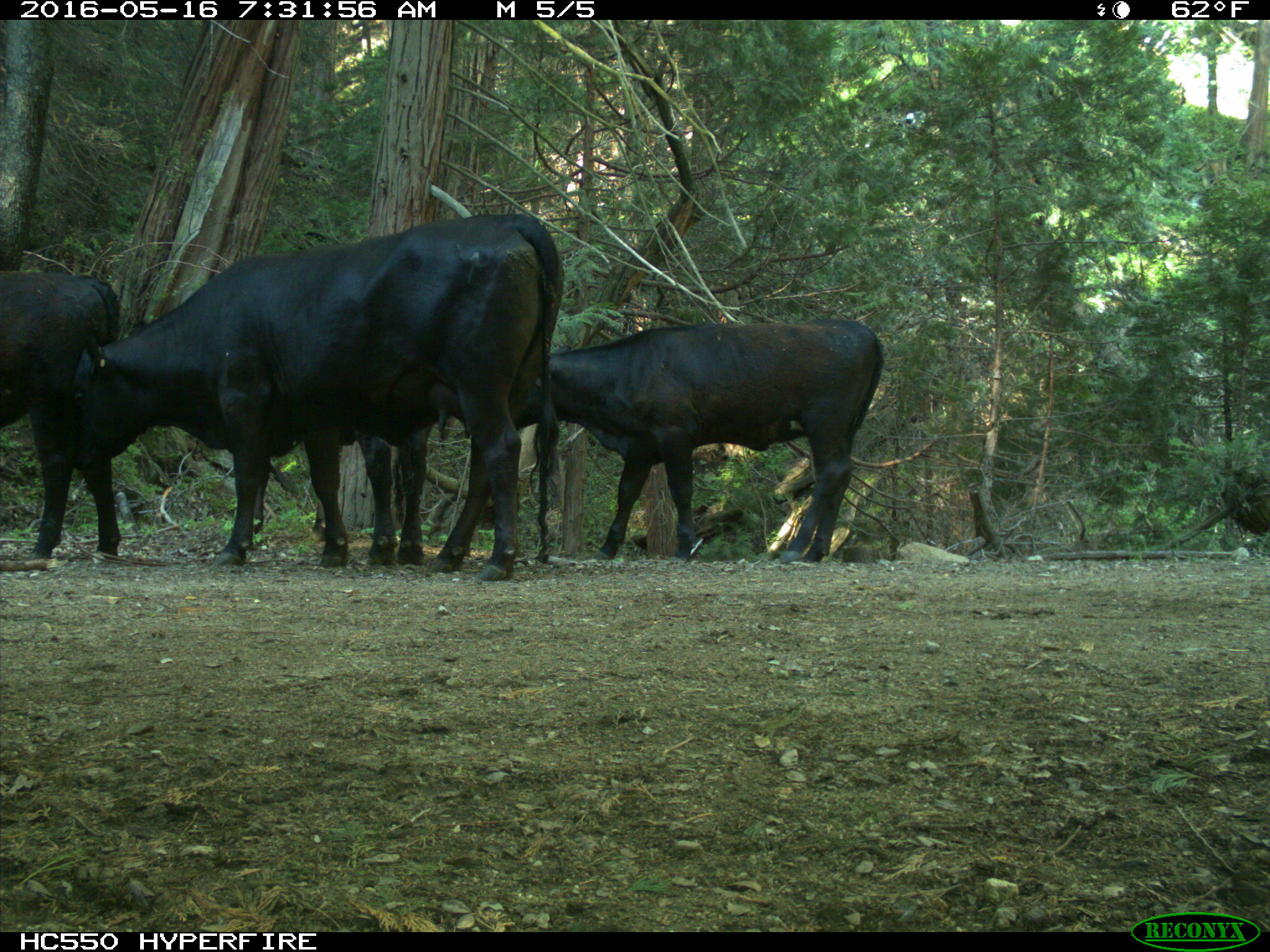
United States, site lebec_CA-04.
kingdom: Animalia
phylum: Chordata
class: Mammalia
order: Artiodactyla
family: Bovidae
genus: Bos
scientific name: Bos taurus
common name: domestic cow